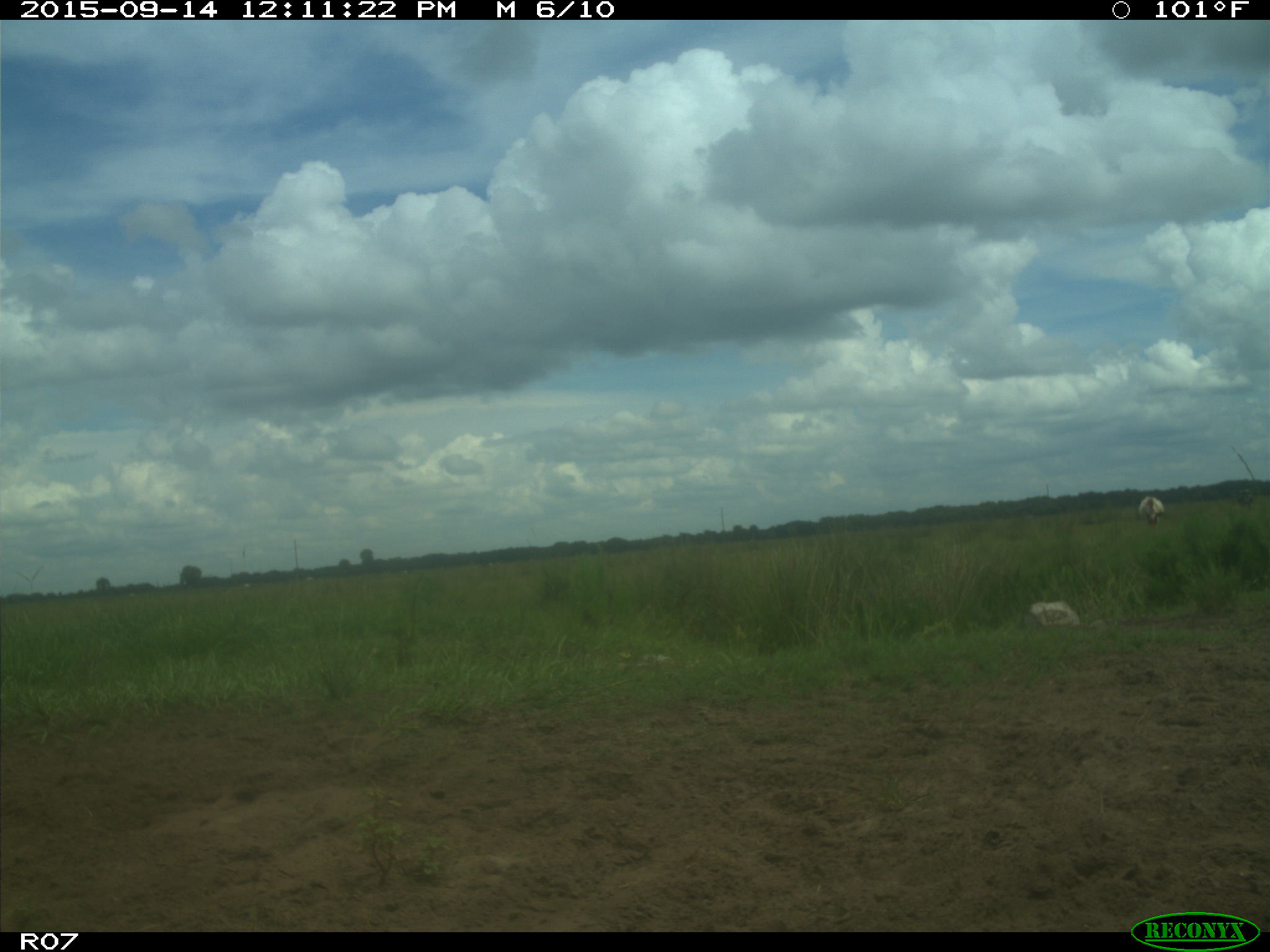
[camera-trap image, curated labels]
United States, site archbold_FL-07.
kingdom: Animalia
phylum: Chordata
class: Mammalia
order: Artiodactyla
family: Bovidae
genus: Bos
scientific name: Bos taurus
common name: domestic cow